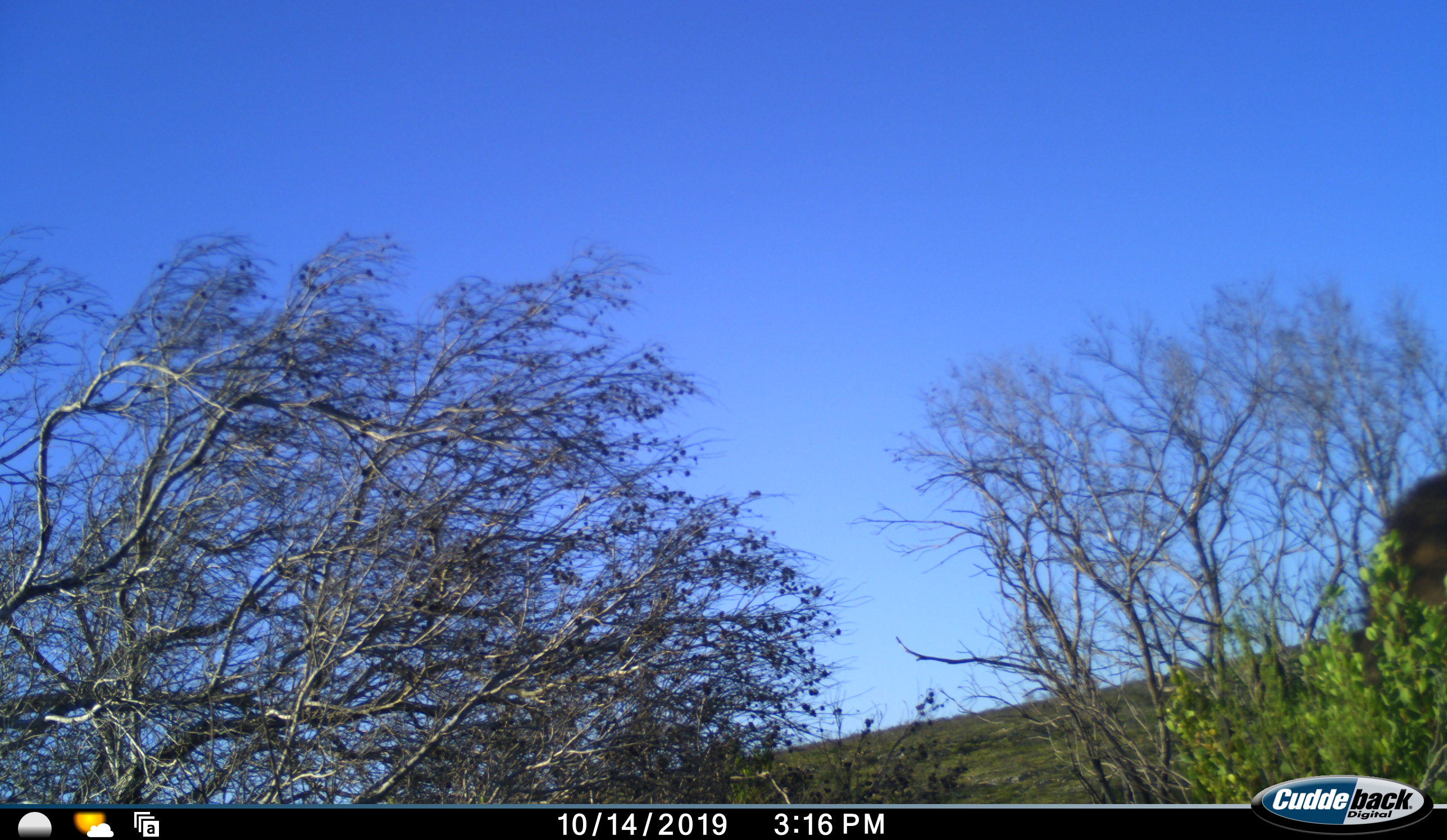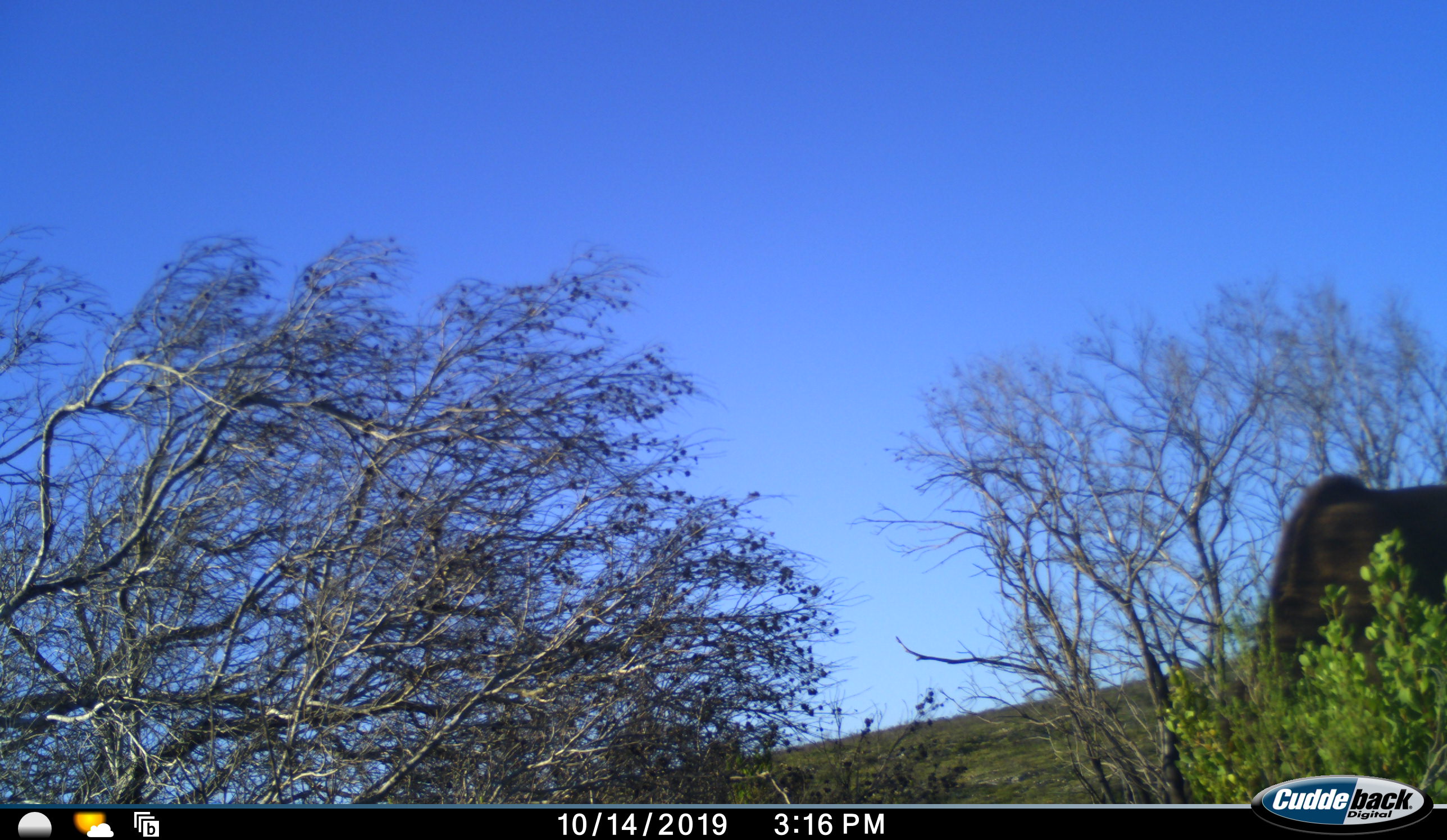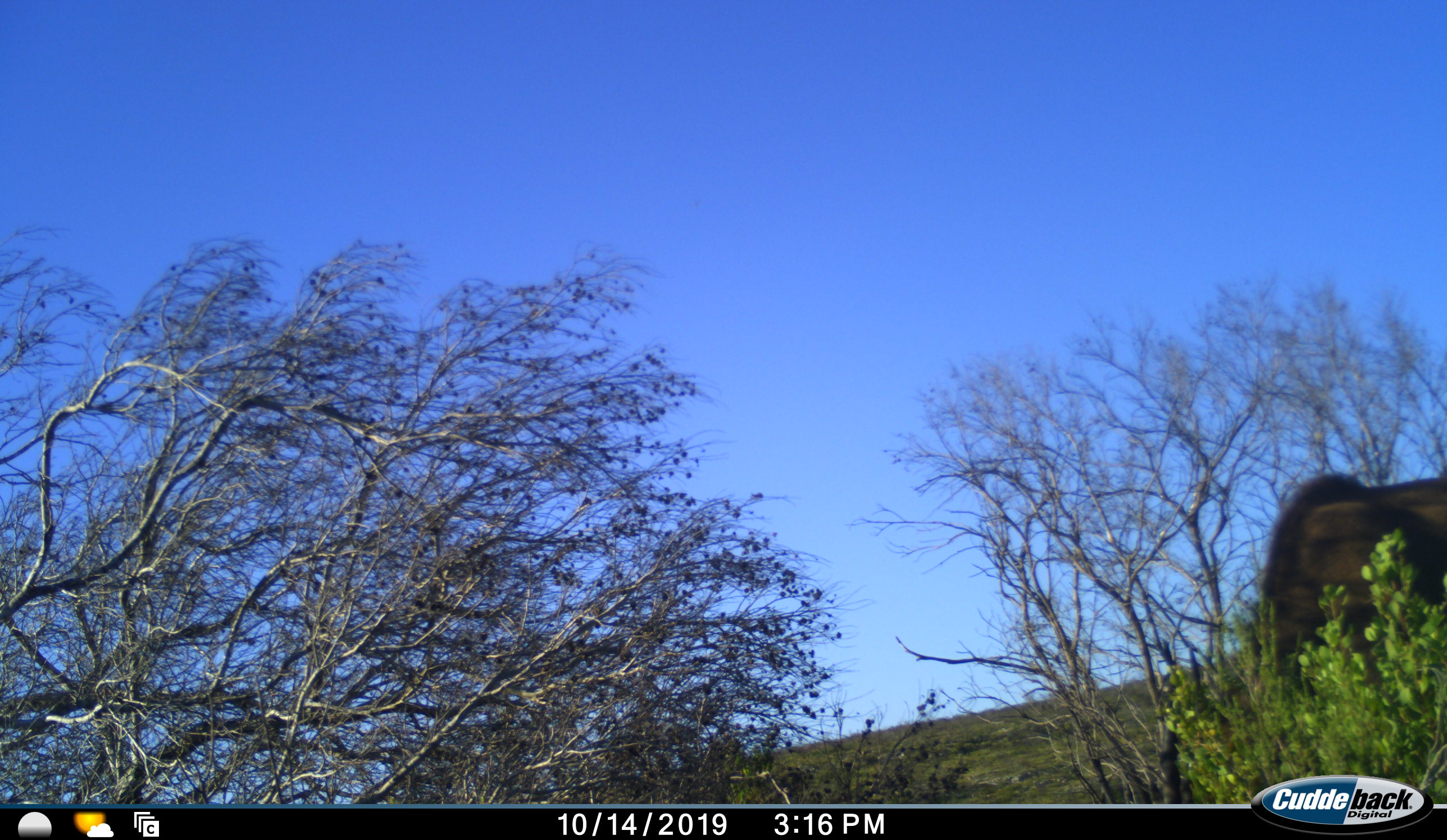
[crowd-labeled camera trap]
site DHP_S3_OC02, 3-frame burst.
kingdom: Animalia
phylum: Chordata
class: Mammalia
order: Artiodactyla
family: Bovidae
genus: Tragelaphus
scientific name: Tragelaphus oryx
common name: eland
Eland (Tragelaphus oryx), count 1. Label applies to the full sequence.